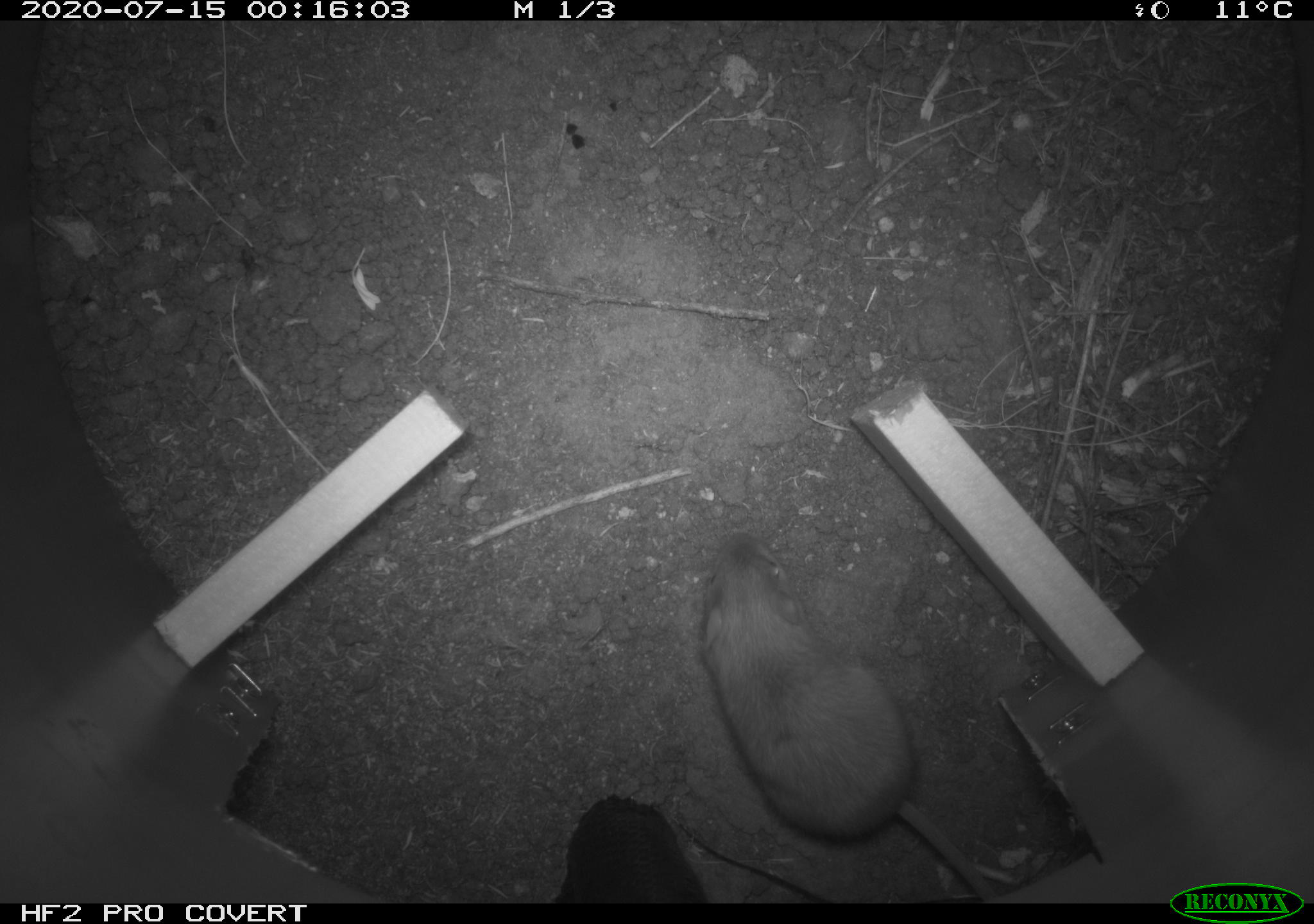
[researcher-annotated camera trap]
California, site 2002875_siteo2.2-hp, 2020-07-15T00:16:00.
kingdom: Animalia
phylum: Chordata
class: Mammalia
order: Rodentia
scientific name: Rodentia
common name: rodent